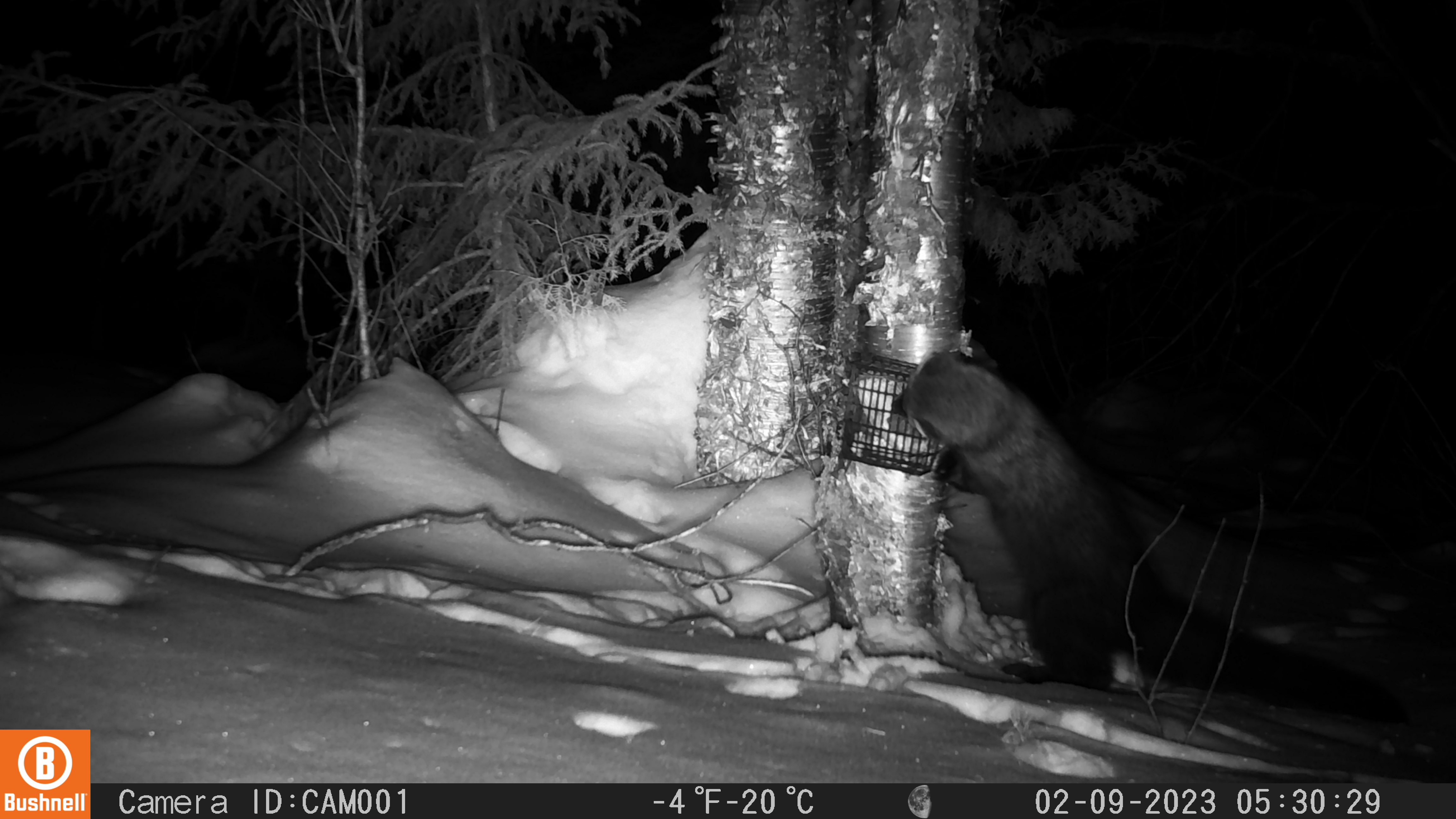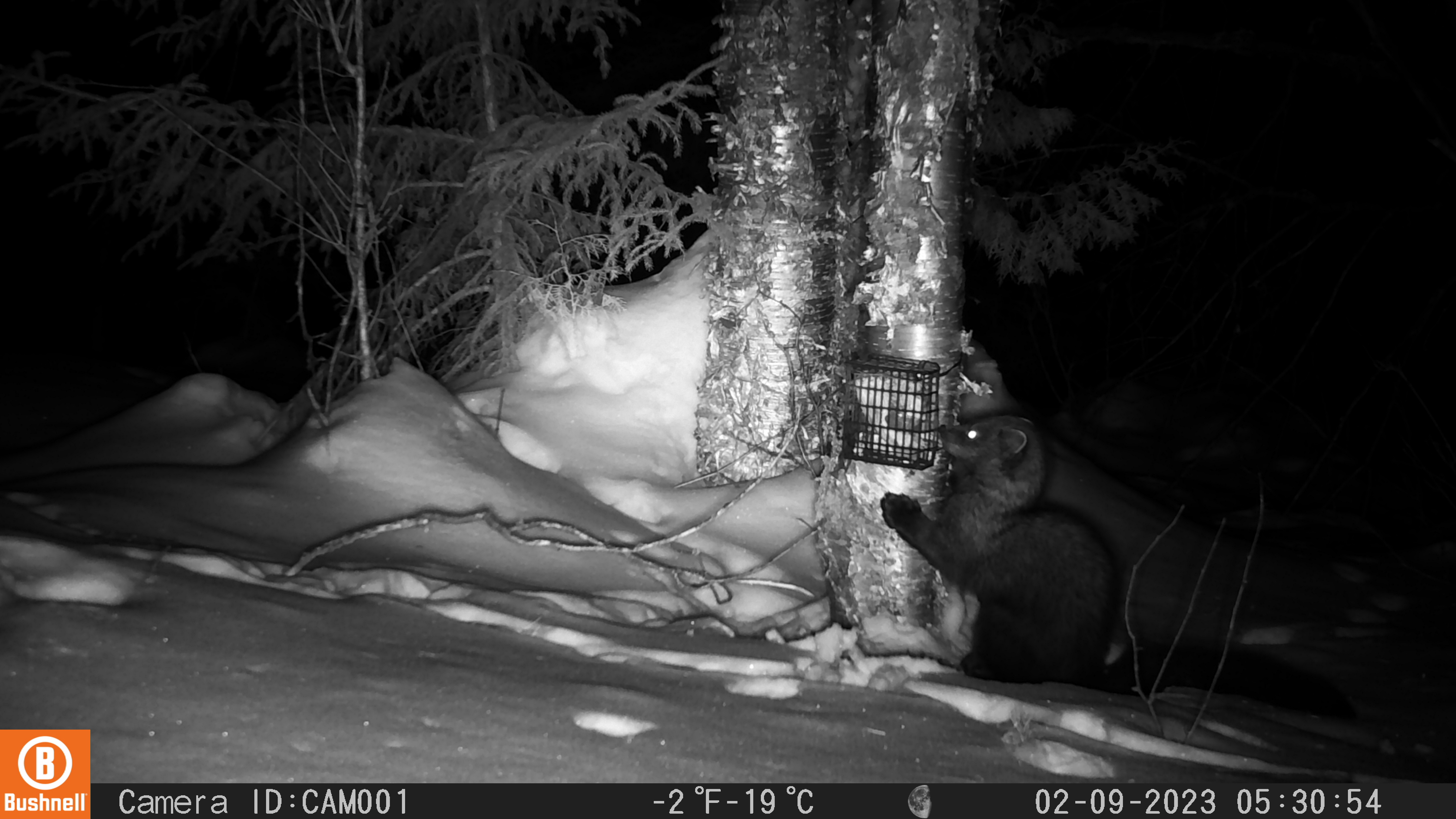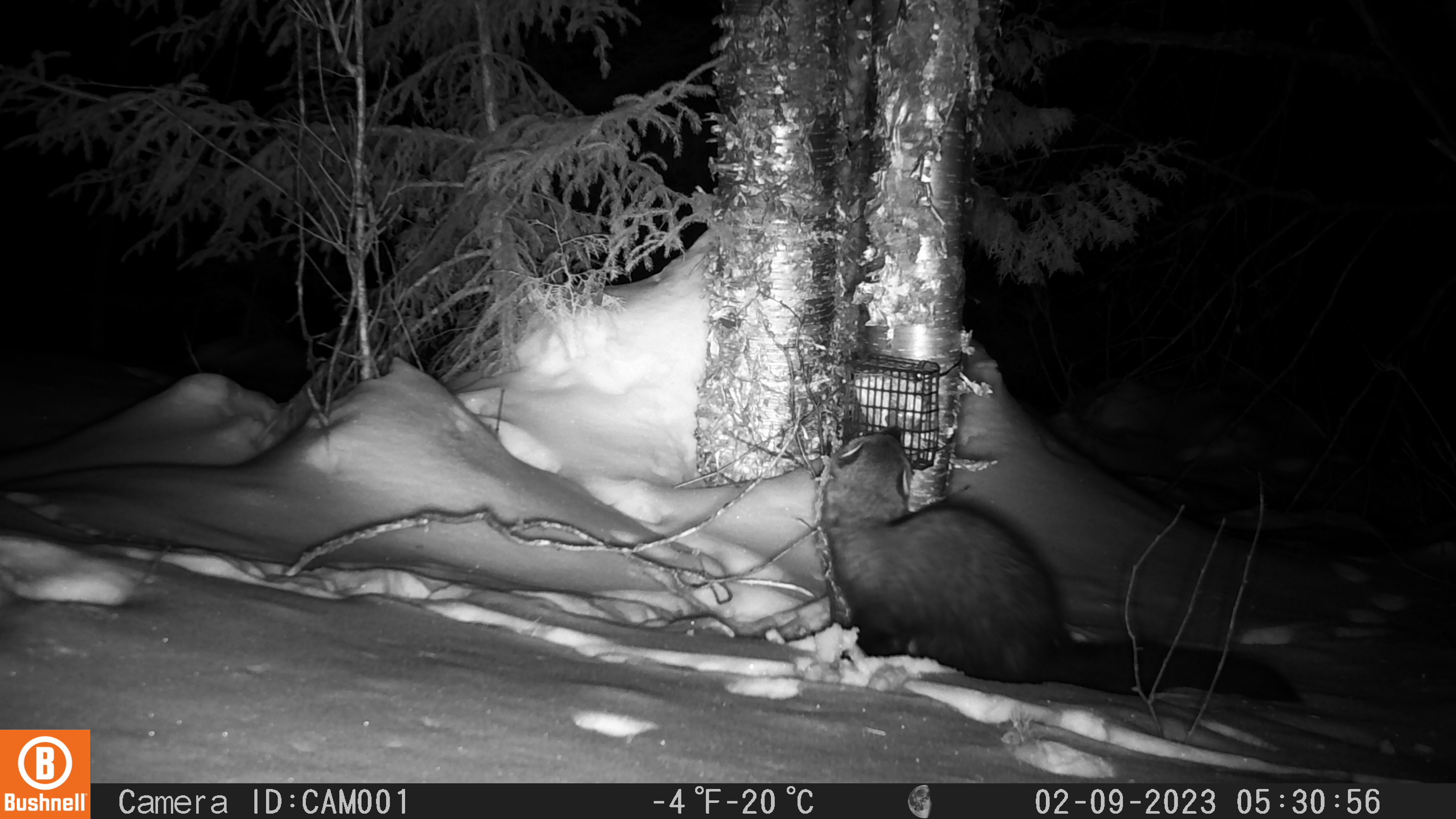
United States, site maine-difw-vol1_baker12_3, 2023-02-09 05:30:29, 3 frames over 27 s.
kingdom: Animalia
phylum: Chordata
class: Mammalia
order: Carnivora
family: Mustelidae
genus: Pekania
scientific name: Pekania pennanti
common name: fisher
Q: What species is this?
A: Fisher (Pekania pennanti).